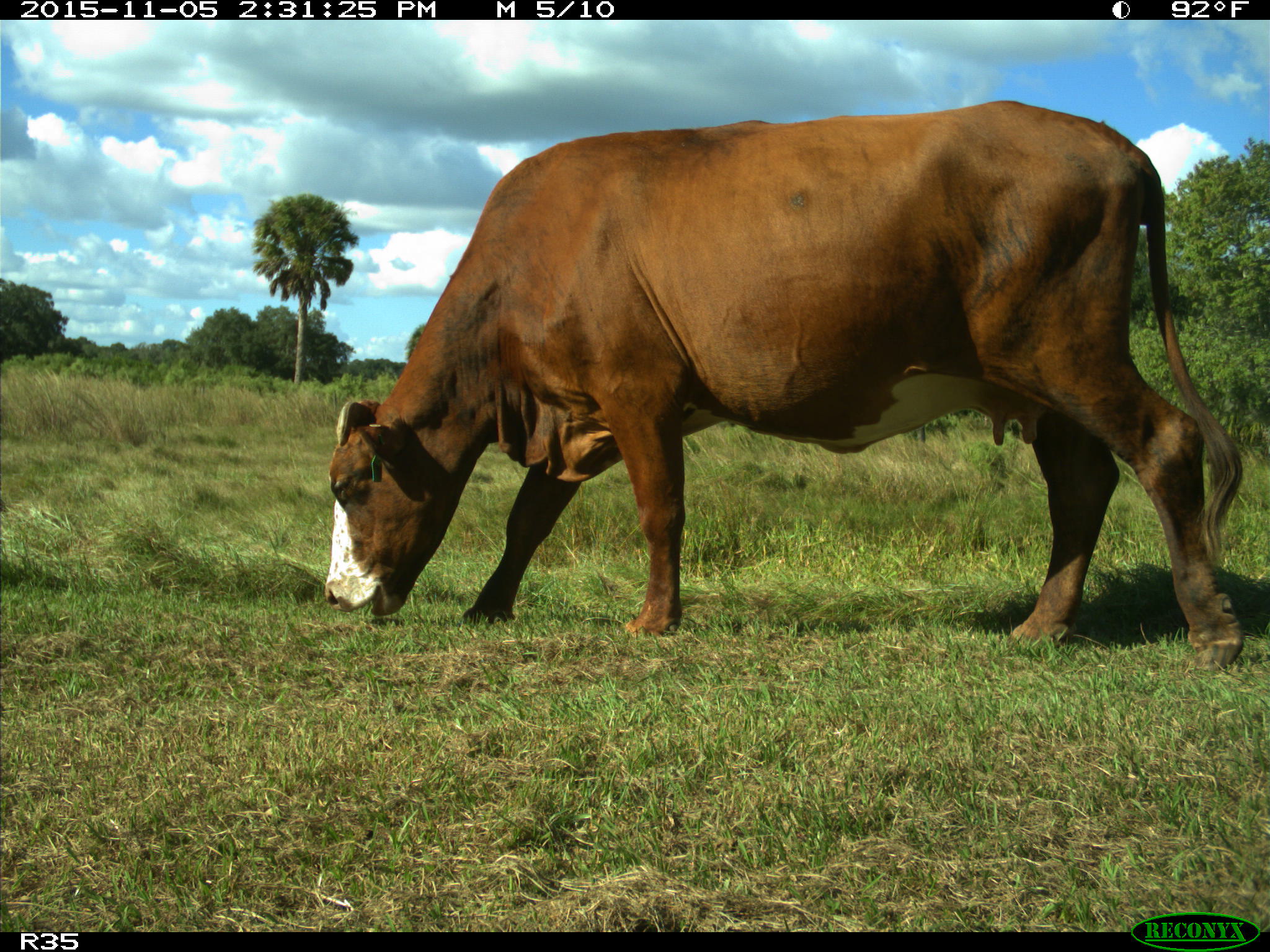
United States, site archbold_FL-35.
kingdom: Animalia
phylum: Chordata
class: Mammalia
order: Artiodactyla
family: Bovidae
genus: Bos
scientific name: Bos taurus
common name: domestic cow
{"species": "Bos taurus (domestic cow)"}